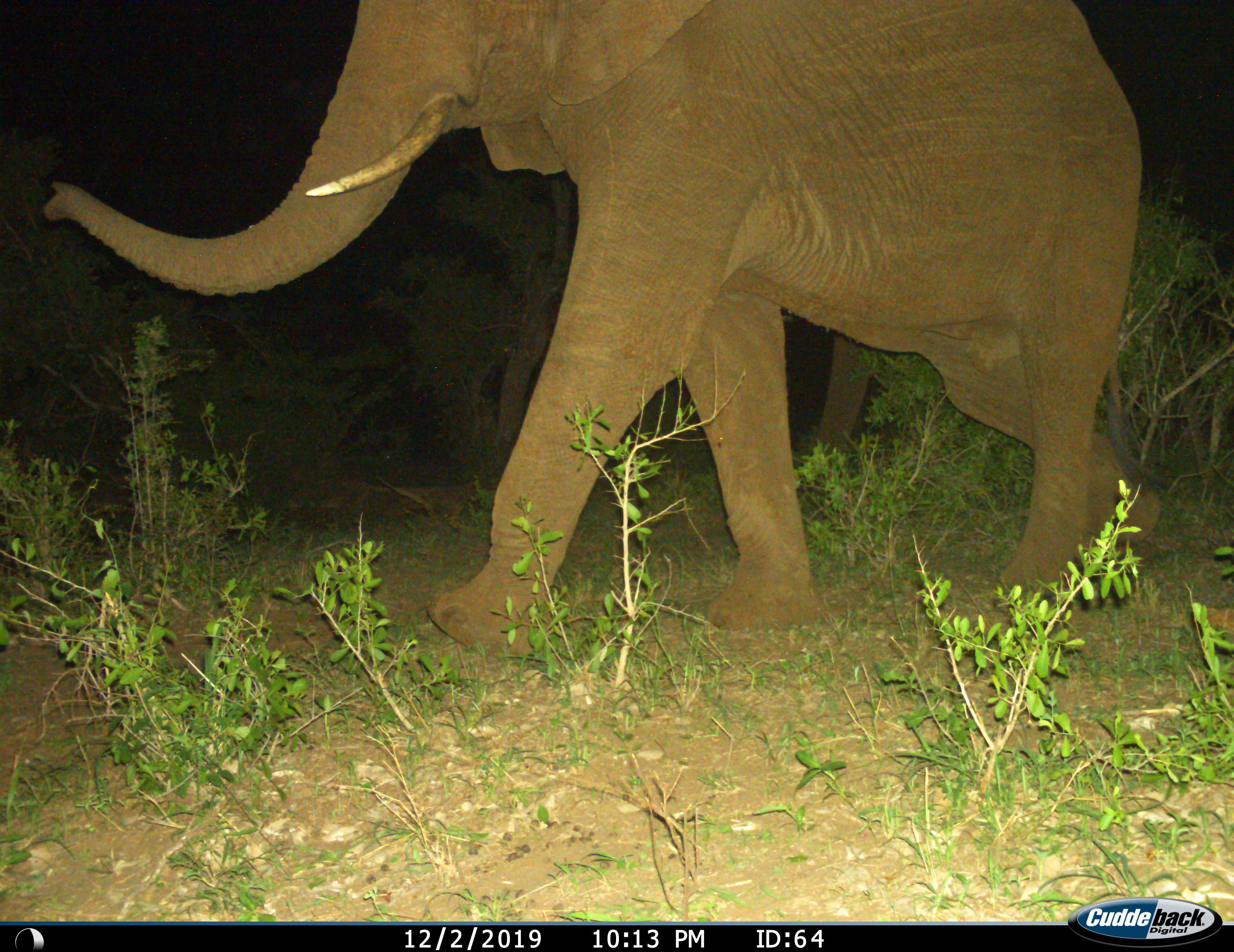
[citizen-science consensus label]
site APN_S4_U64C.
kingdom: Animalia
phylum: Chordata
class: Mammalia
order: Proboscidea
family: Elephantidae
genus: Loxodonta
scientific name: Loxodonta africana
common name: african bush elephant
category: elephant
Elephant (african bush elephant) (Loxodonta africana), count 1. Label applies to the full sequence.